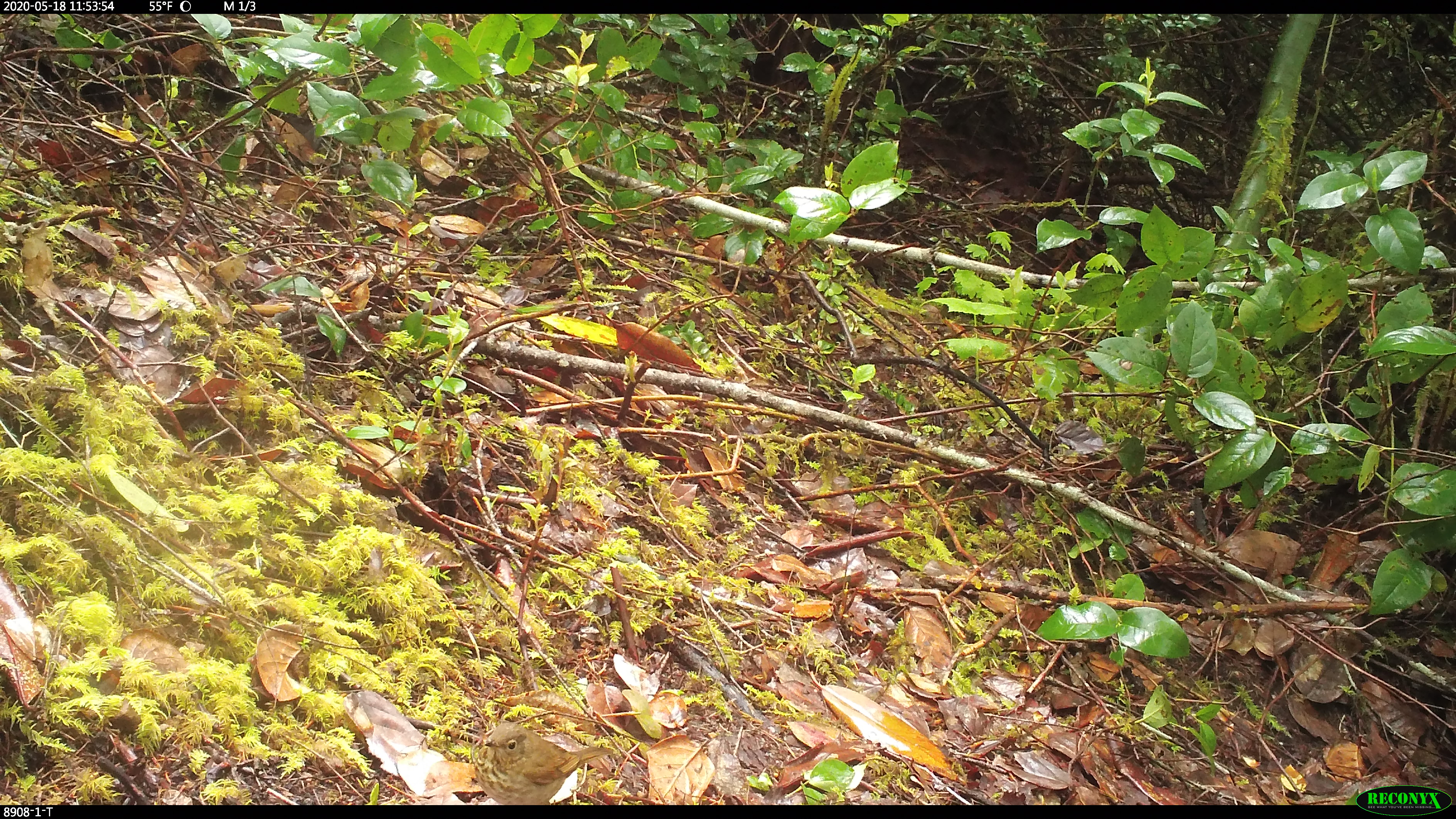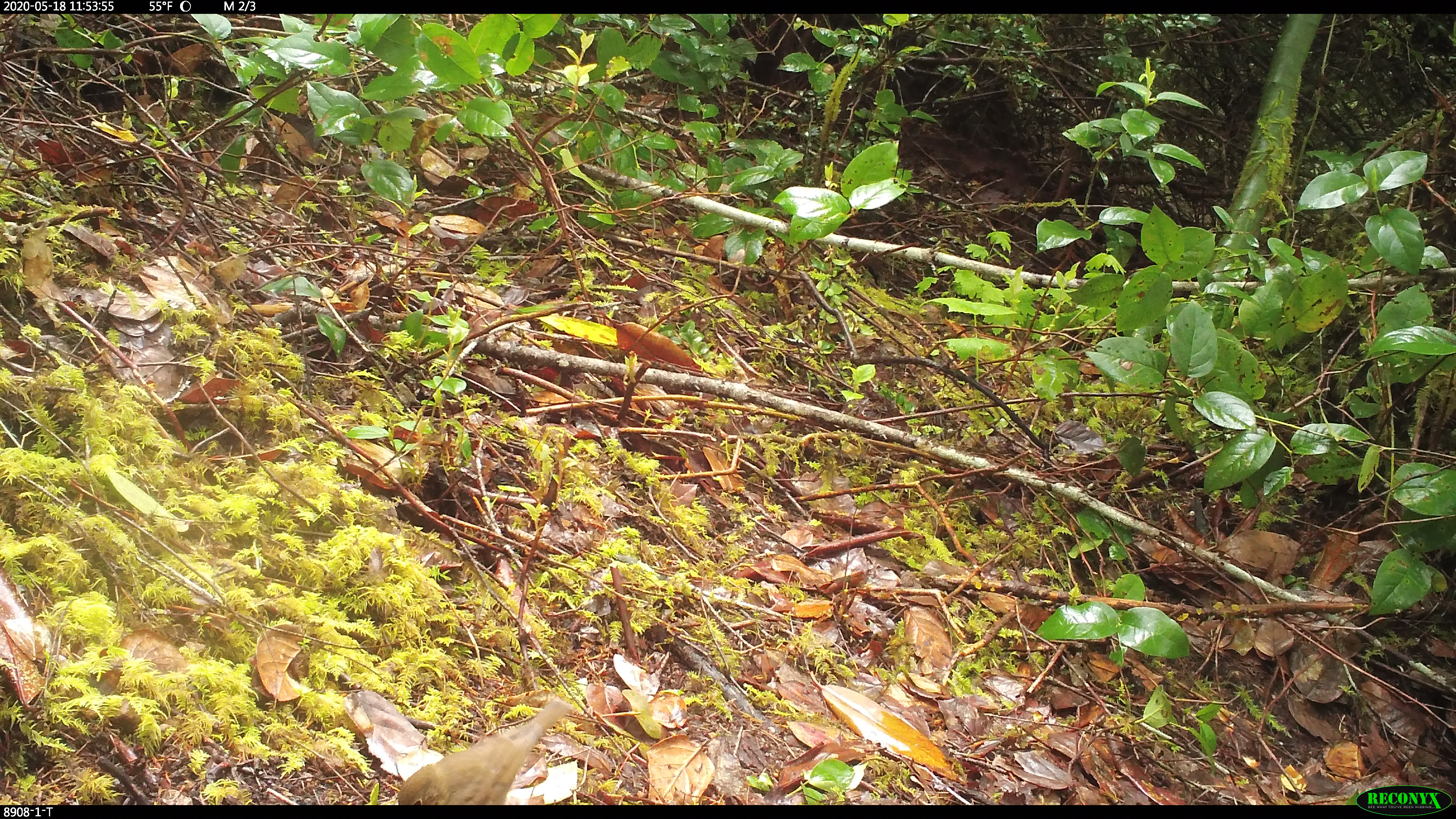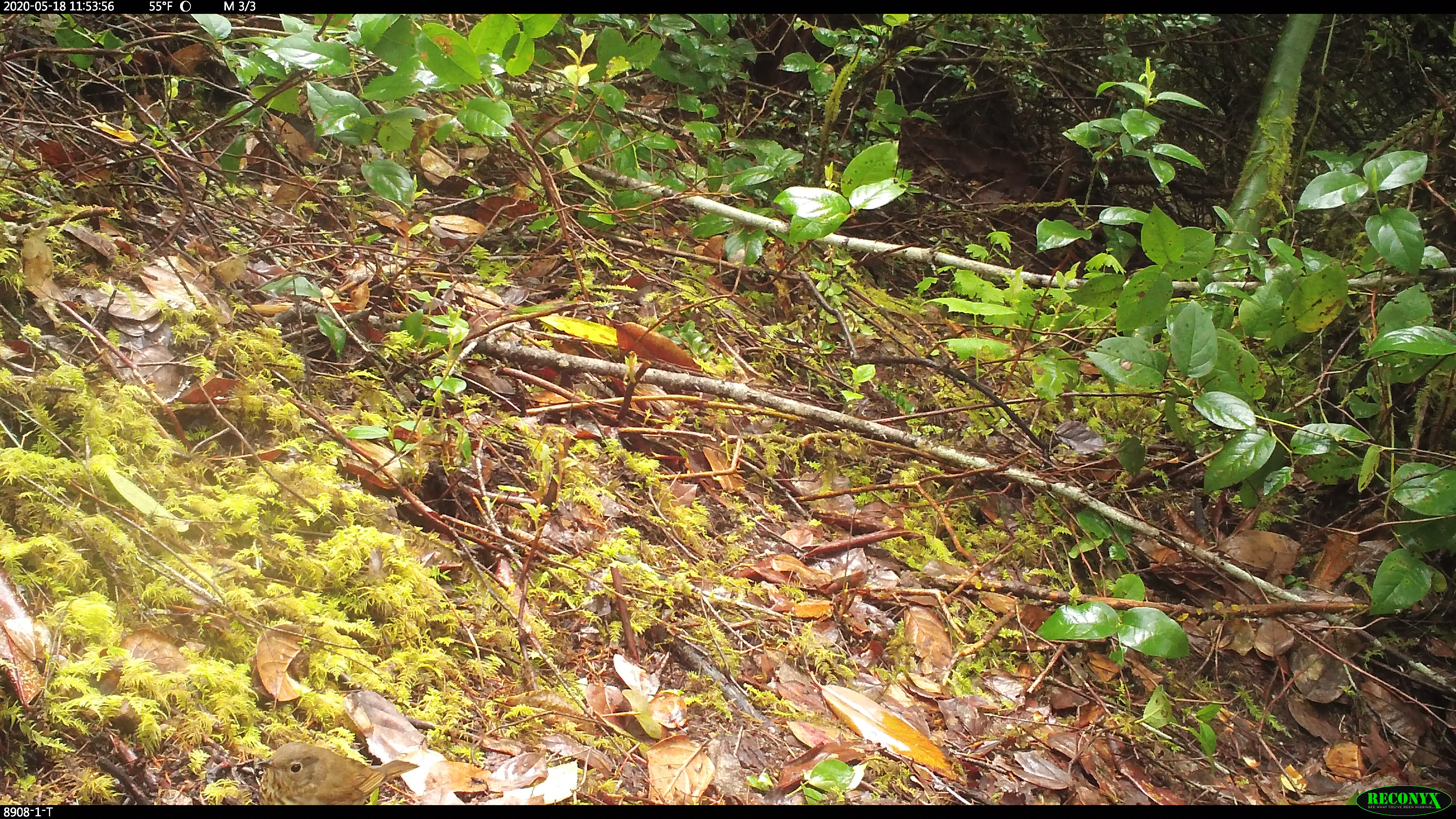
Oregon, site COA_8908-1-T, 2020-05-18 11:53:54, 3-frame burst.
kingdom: Animalia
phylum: Chordata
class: Aves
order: Passeriformes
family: Turdidae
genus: Catharus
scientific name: Catharus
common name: brown thrushes and nightingale-thrushes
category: catharus species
Catharus species (brown thrushes and nightingale-thrushes) (Catharus).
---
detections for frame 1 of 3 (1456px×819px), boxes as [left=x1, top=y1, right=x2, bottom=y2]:
catharus species: [left=467, top=717, right=618, bottom=802]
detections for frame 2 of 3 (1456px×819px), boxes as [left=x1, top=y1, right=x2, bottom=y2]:
catharus species: [left=400, top=695, right=577, bottom=781]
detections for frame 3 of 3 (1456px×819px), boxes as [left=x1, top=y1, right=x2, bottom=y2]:
catharus species: [left=254, top=733, right=421, bottom=801]